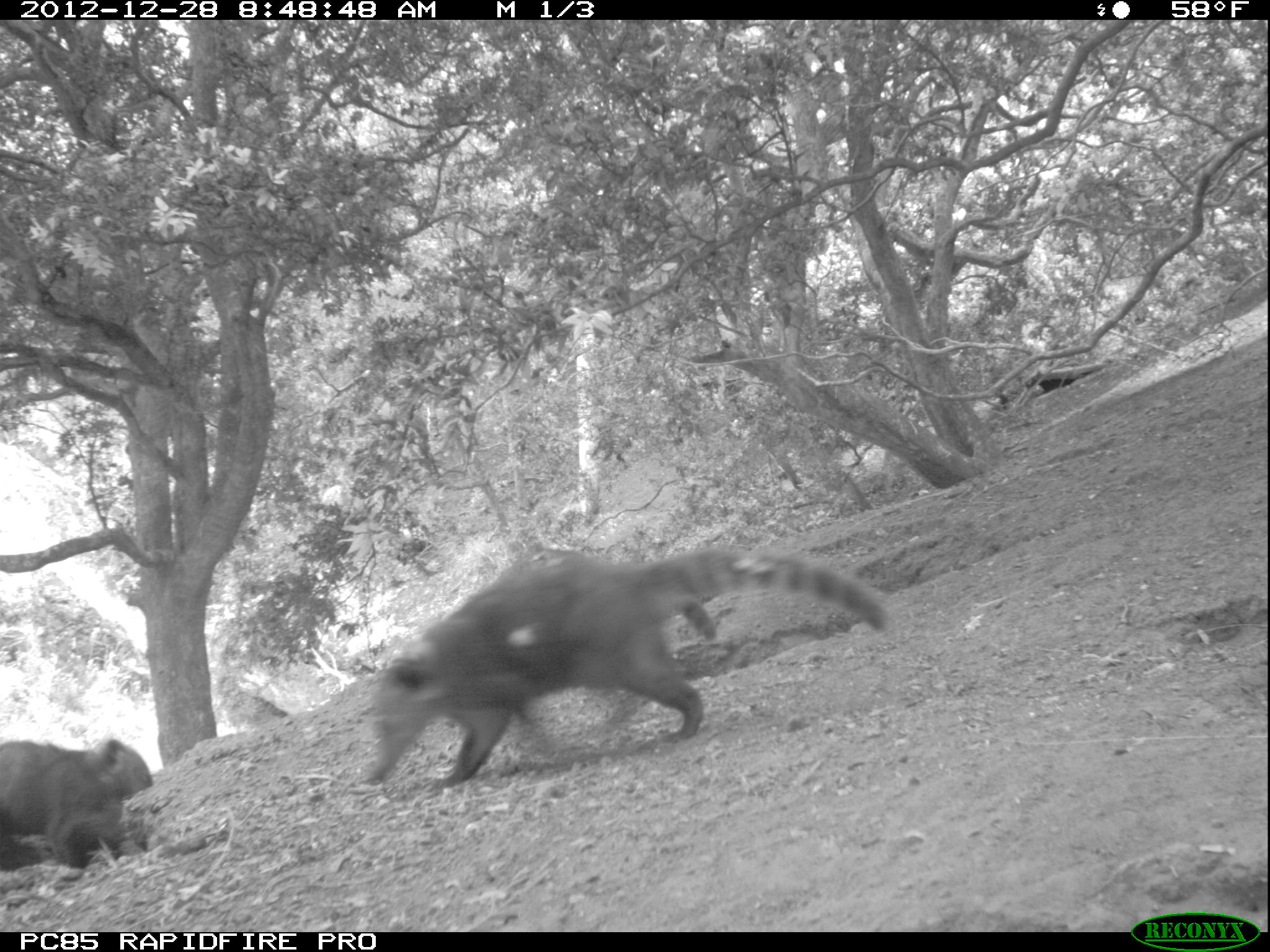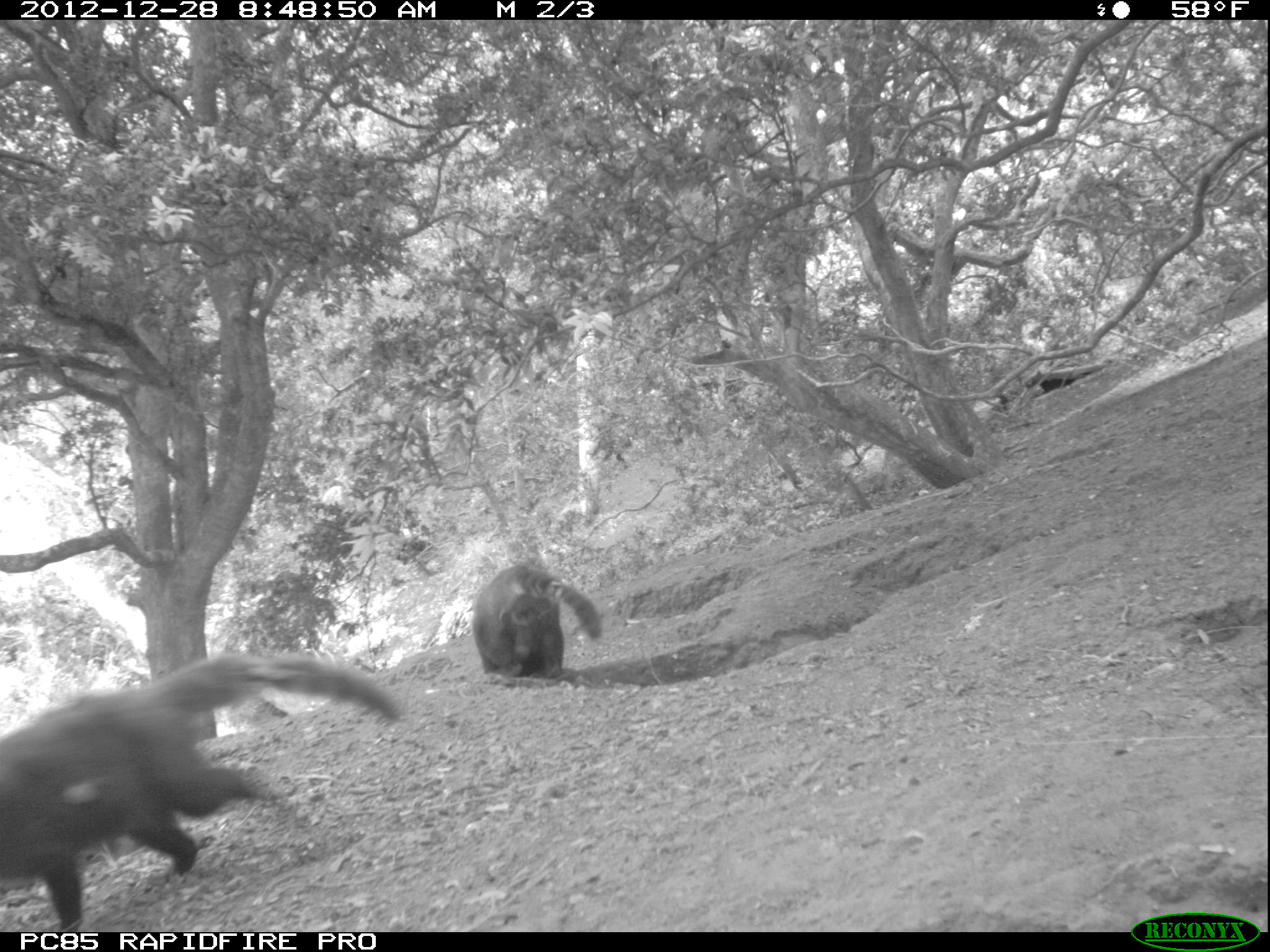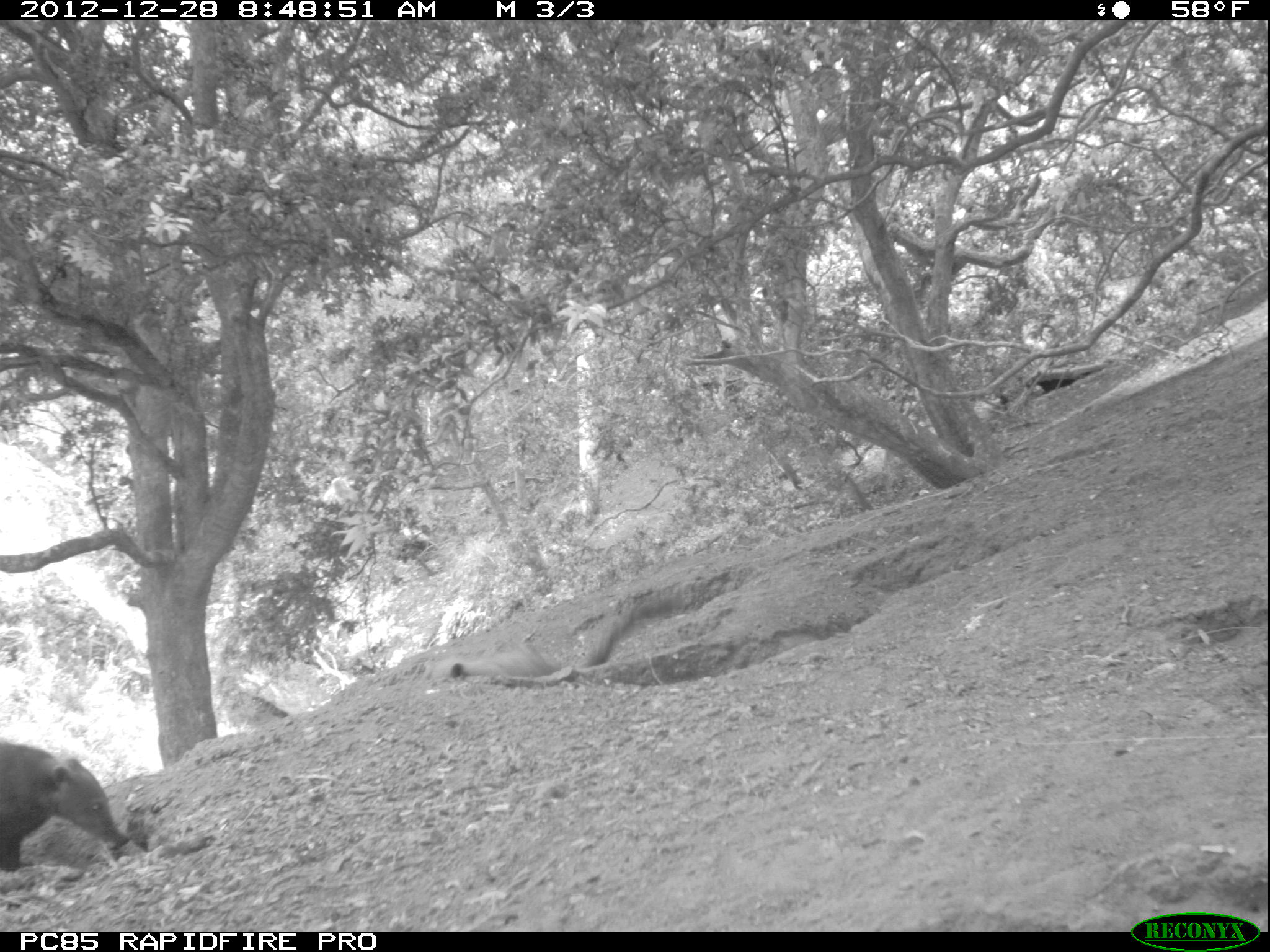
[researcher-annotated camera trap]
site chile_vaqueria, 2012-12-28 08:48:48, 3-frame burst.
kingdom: Animalia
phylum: Chordata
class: Mammalia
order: Carnivora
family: Procyonidae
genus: Nasua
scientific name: Nasua nasua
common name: coati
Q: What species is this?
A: Coati (Nasua nasua).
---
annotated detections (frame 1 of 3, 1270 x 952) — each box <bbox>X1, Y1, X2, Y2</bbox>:
coati: <bbox>359, 542, 894, 792</bbox>; <bbox>0, 736, 156, 877</bbox>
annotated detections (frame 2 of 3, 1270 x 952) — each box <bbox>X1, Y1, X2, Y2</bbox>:
coati: <bbox>0, 653, 406, 936</bbox>; <bbox>464, 561, 599, 681</bbox>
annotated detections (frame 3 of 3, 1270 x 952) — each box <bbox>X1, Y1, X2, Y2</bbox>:
coati: <bbox>0, 737, 141, 885</bbox>